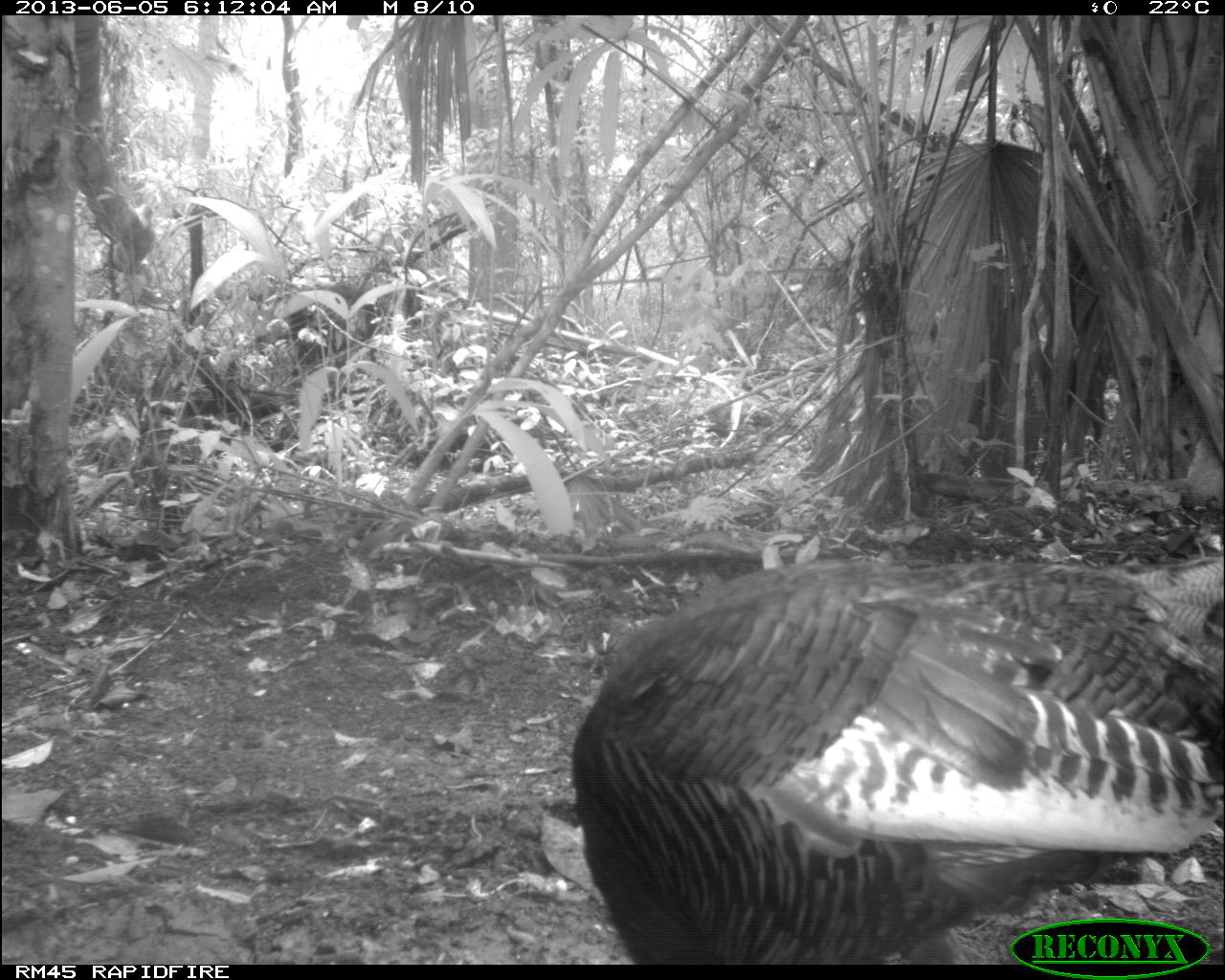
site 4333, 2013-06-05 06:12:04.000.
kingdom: Animalia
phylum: Chordata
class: Aves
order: Galliformes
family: Phasianidae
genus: Meleagris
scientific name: Meleagris ocellata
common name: ocellated turkey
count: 1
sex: female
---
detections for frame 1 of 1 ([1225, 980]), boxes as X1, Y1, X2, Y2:
meleagris ocellata: 570, 554, 1224, 958